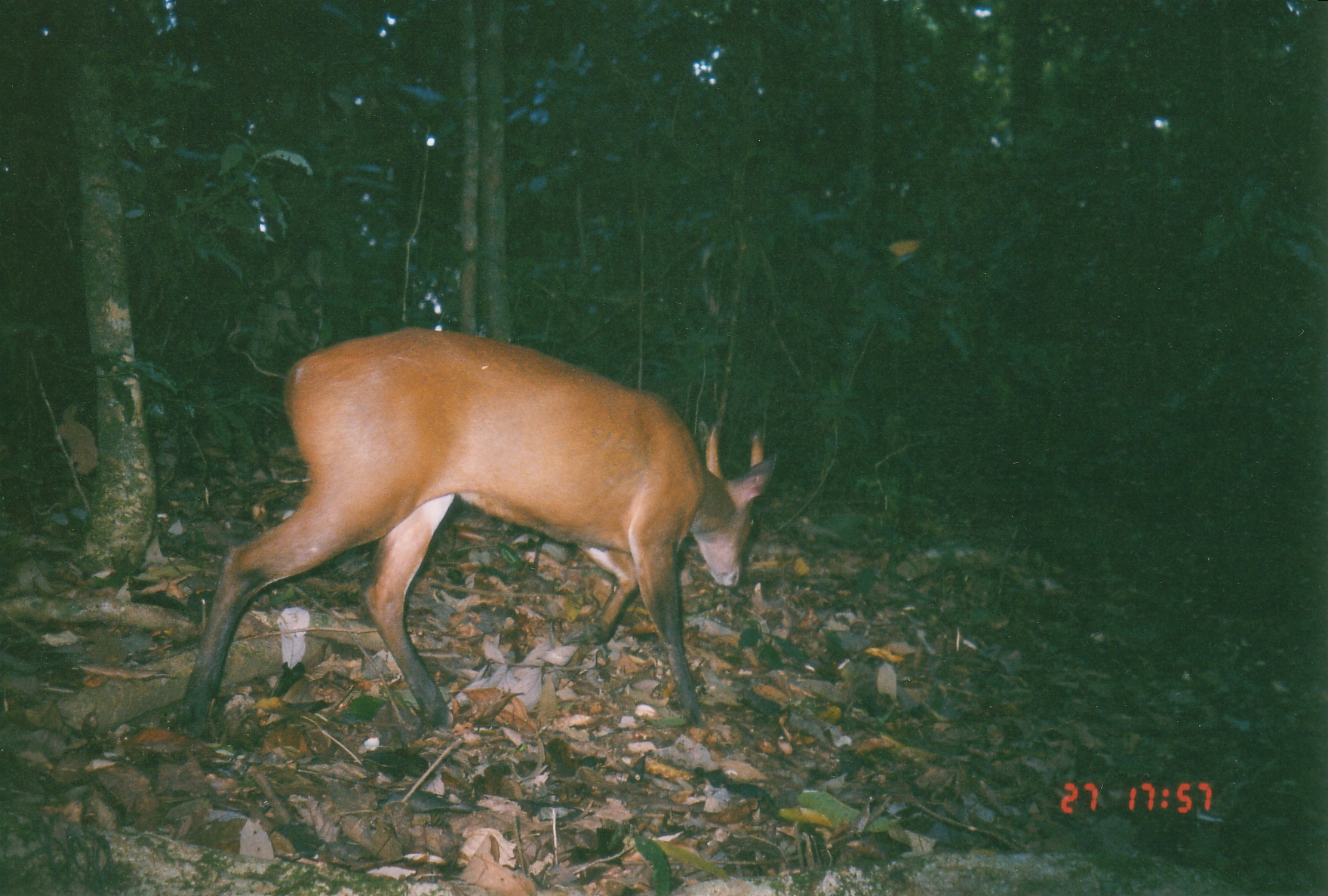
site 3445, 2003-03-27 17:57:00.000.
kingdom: Animalia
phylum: Chordata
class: Mammalia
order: Artiodactyla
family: Cervidae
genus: Muntiacus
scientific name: Muntiacus muntjak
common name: southern red muntjac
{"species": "Muntiacus muntjak (southern red muntjac)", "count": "1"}